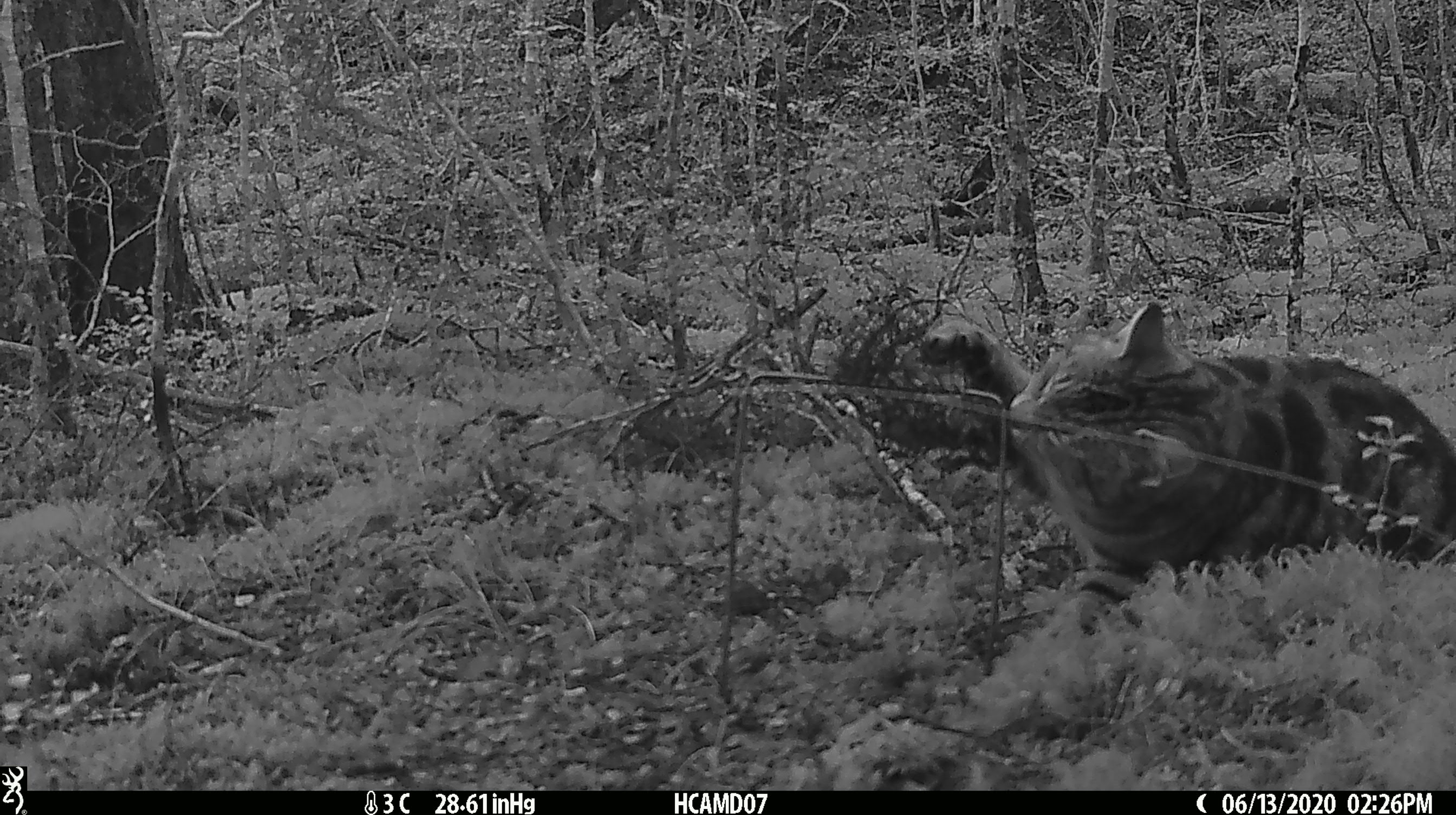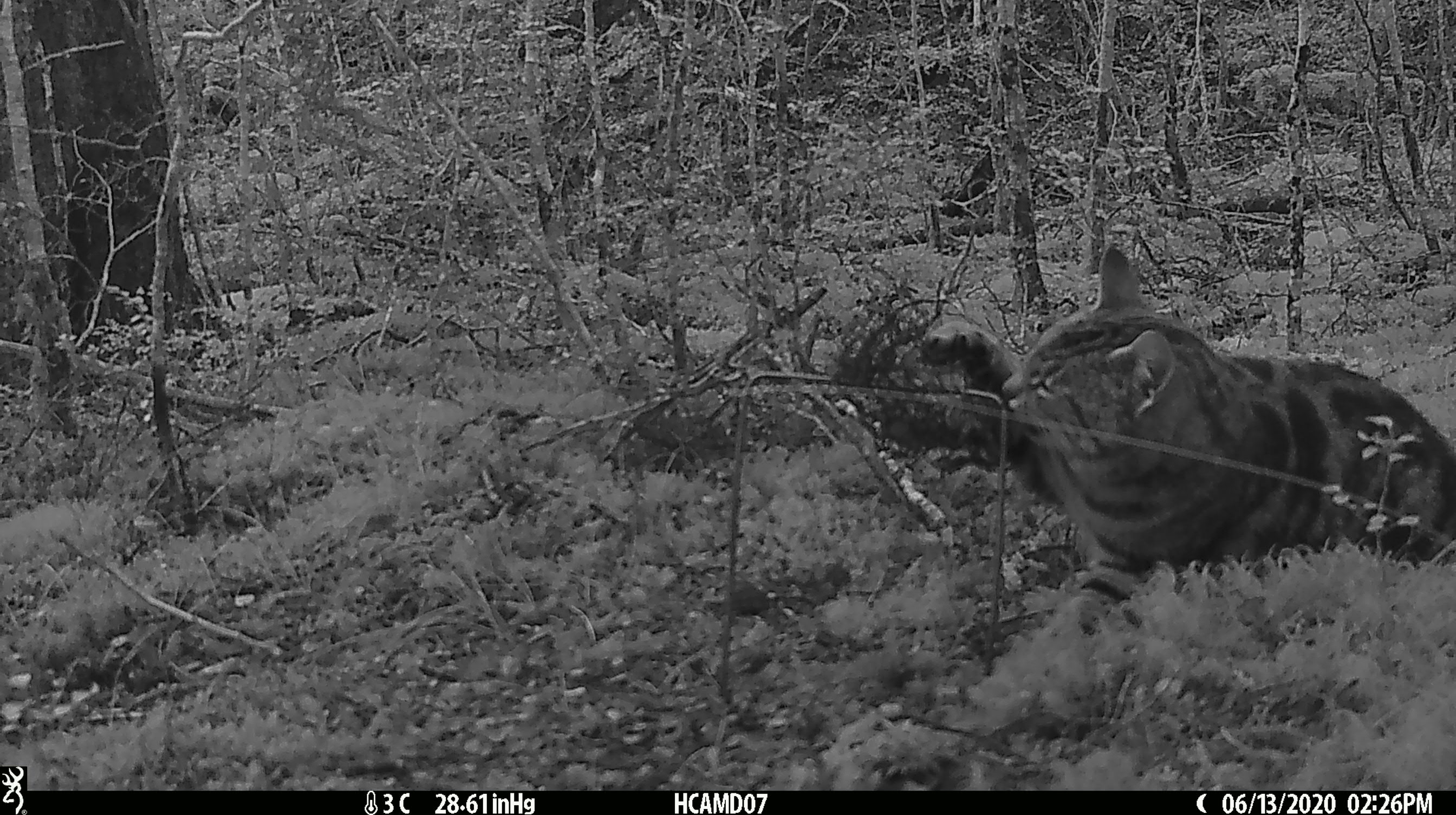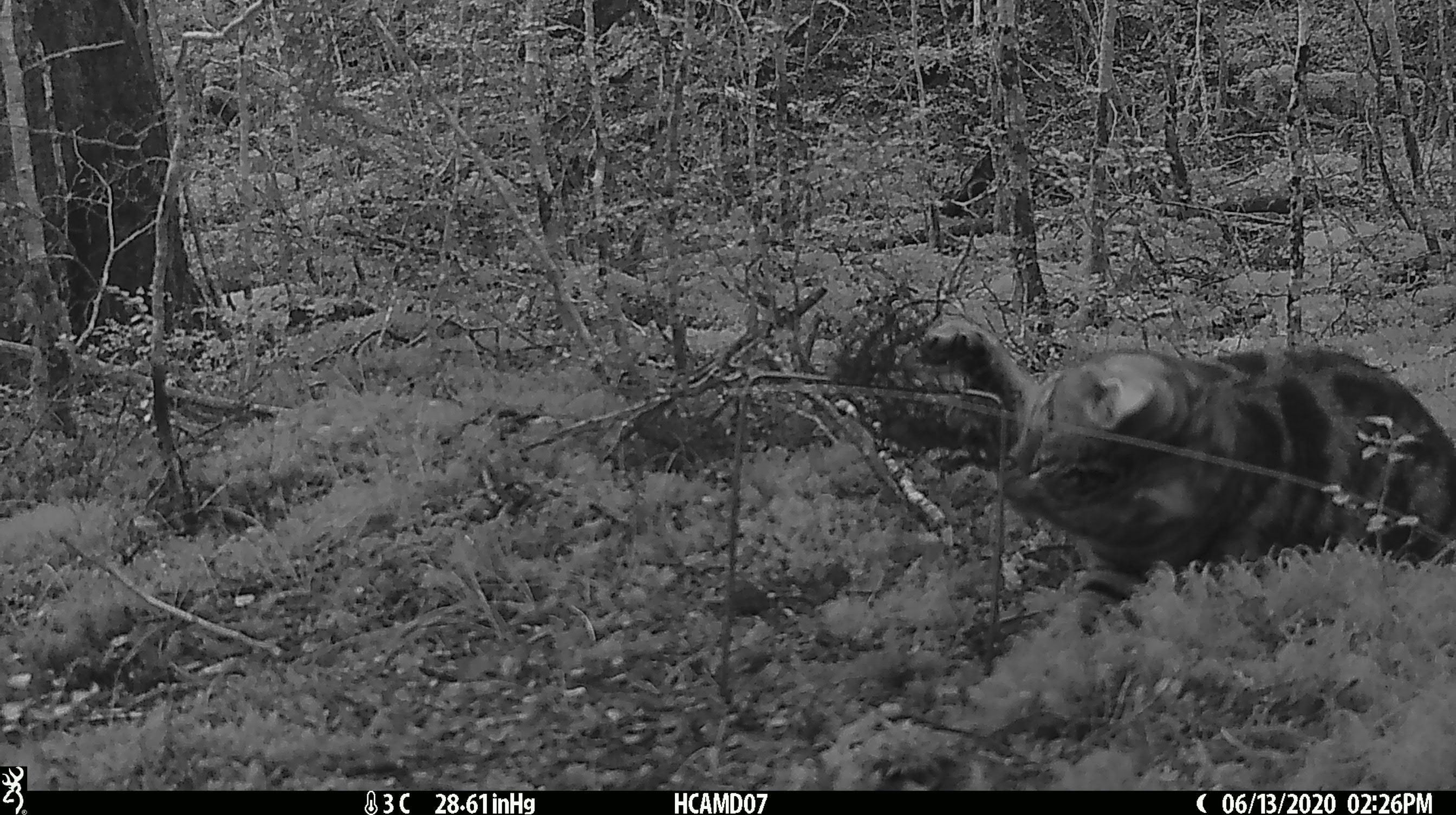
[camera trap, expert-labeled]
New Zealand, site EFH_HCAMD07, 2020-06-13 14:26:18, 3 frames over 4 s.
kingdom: Animalia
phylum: Chordata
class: Mammalia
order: Carnivora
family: Felidae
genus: Felis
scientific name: Felis catus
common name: domestic cat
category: cat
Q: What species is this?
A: Cat (domestic cat) (Felis catus).